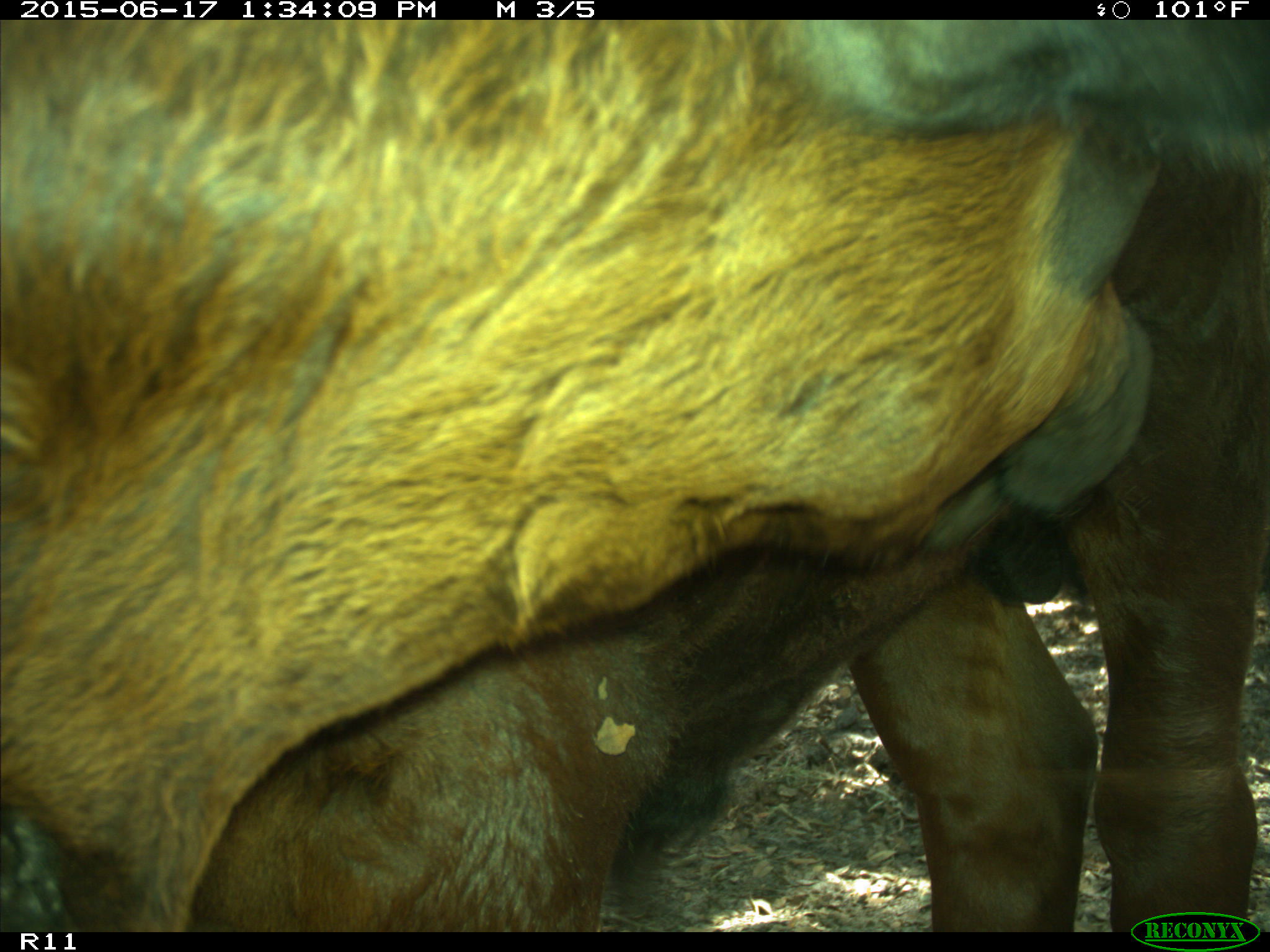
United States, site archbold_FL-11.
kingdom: Animalia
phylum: Chordata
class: Mammalia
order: Artiodactyla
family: Bovidae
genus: Bos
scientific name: Bos taurus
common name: domestic cow